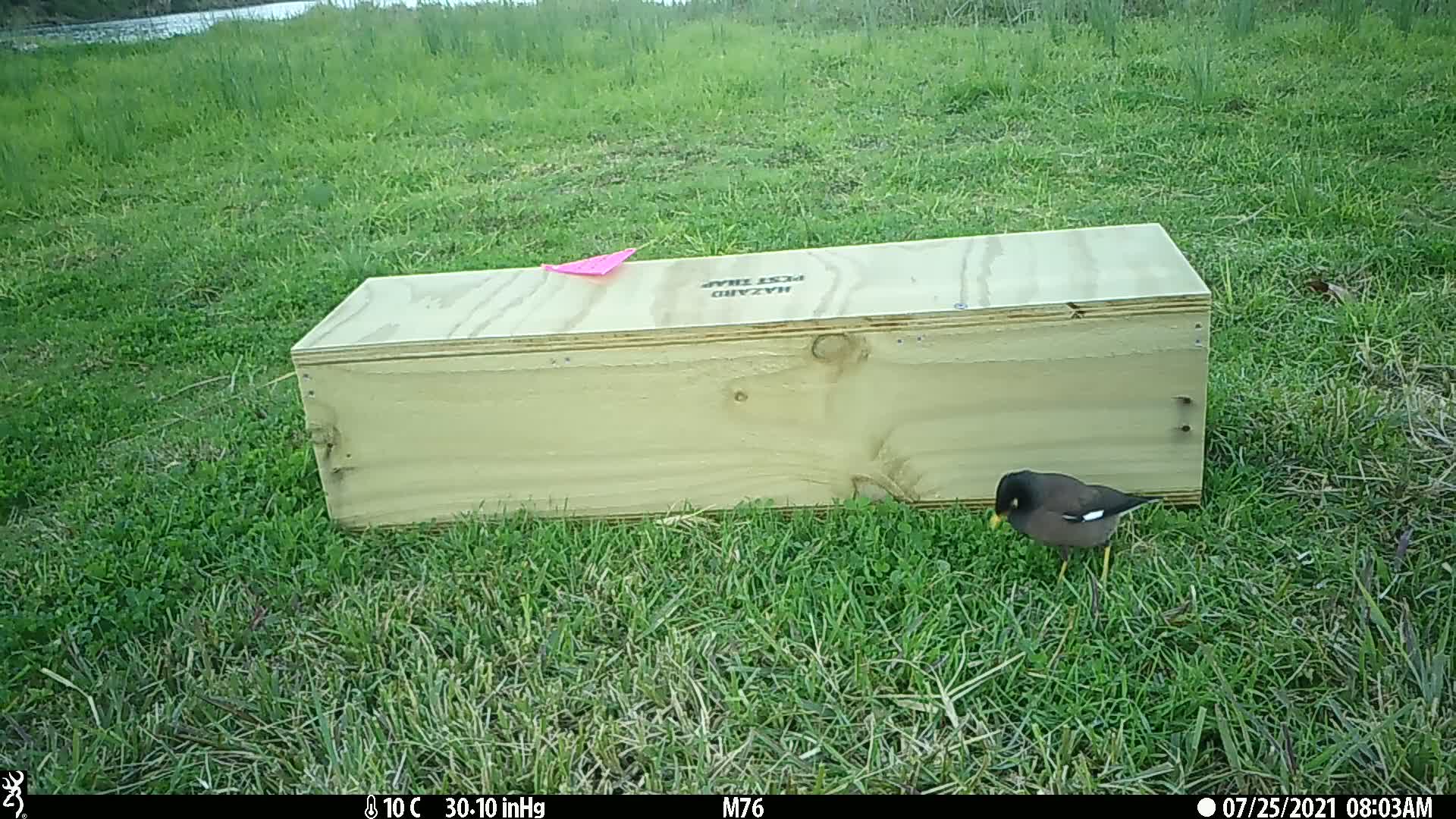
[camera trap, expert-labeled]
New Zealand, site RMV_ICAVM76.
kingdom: Animalia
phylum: Chordata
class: Aves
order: Passeriformes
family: Sturnidae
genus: Acridotheres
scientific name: Acridotheres tristis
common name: common myna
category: myna